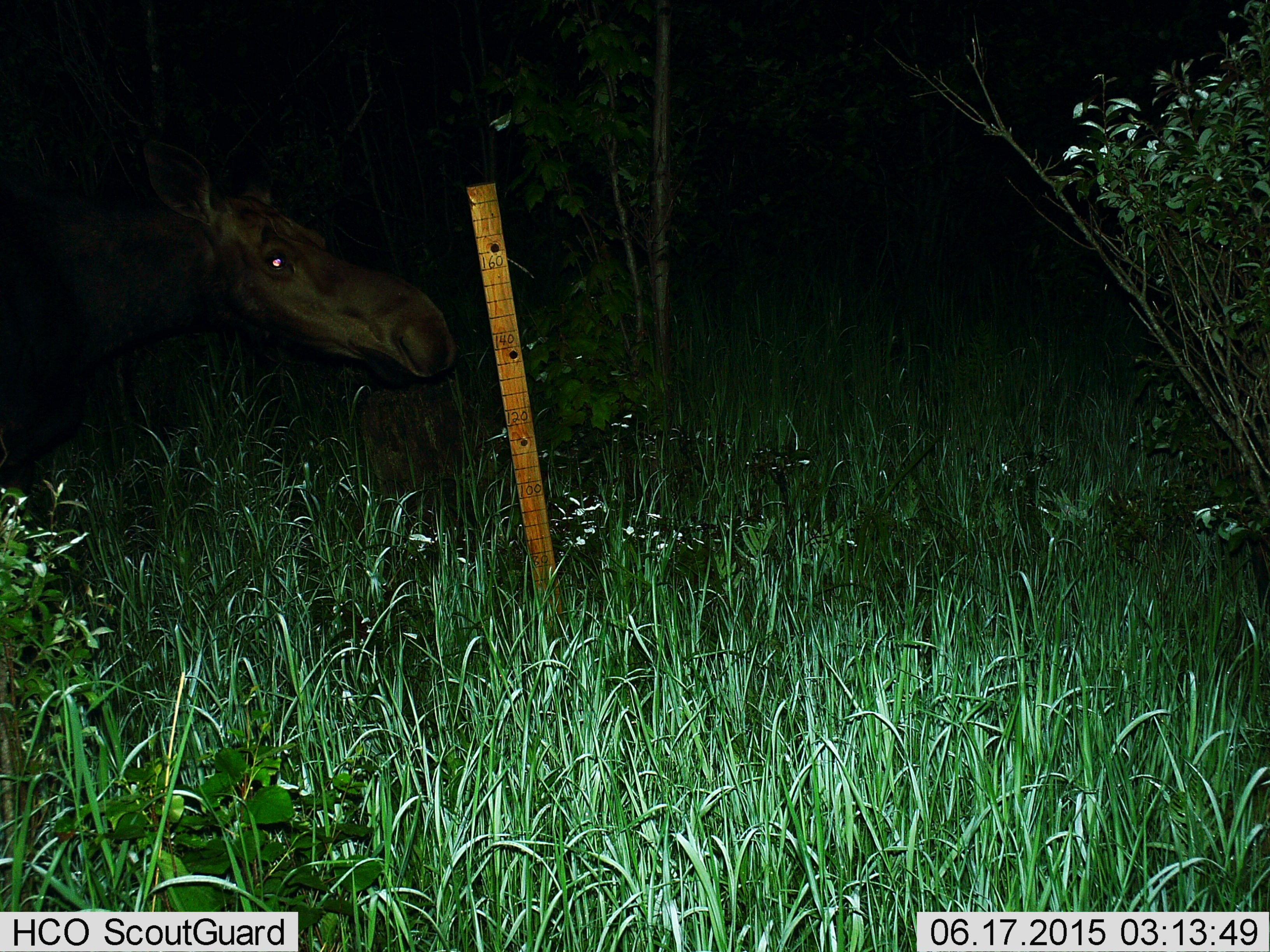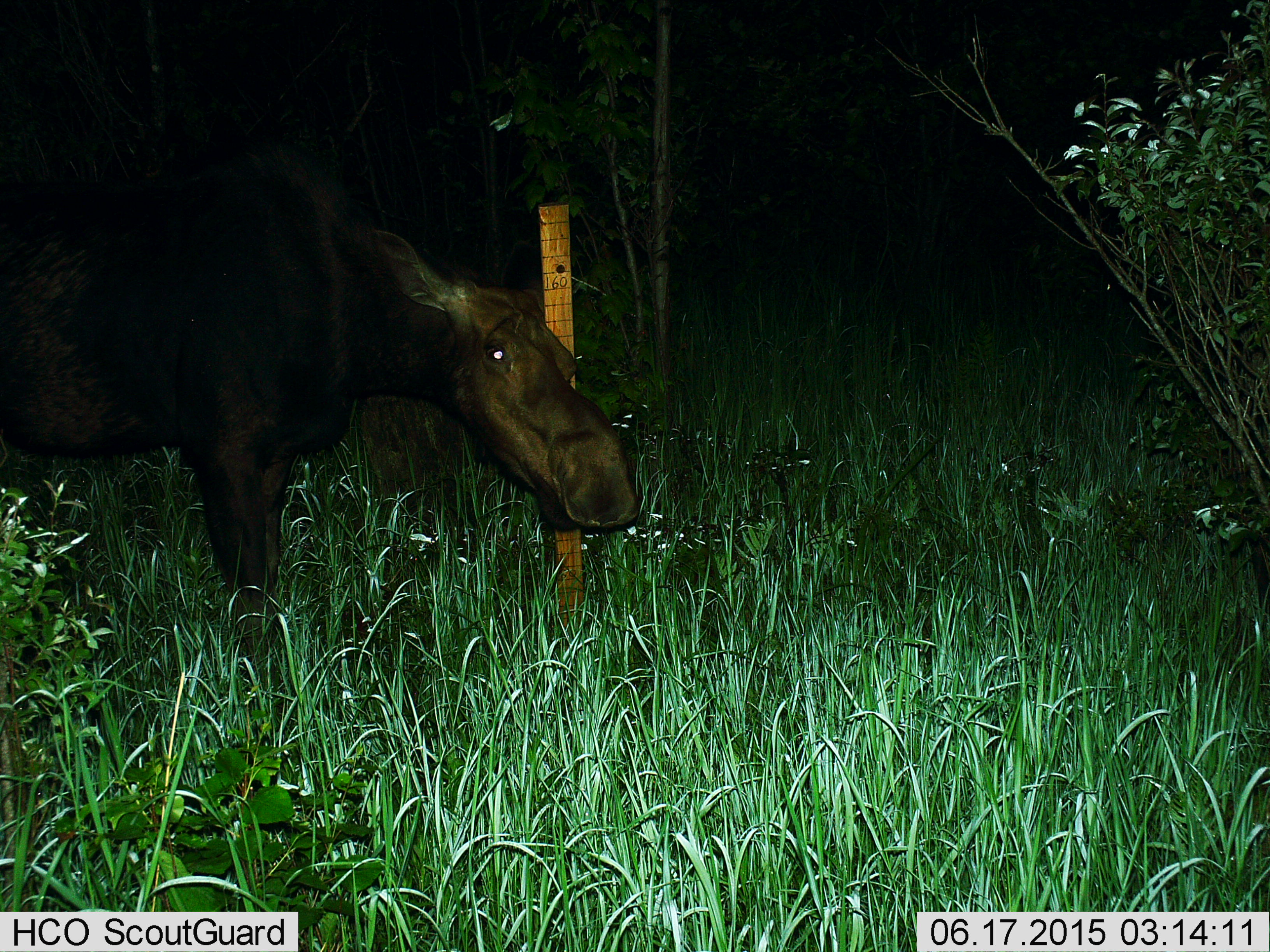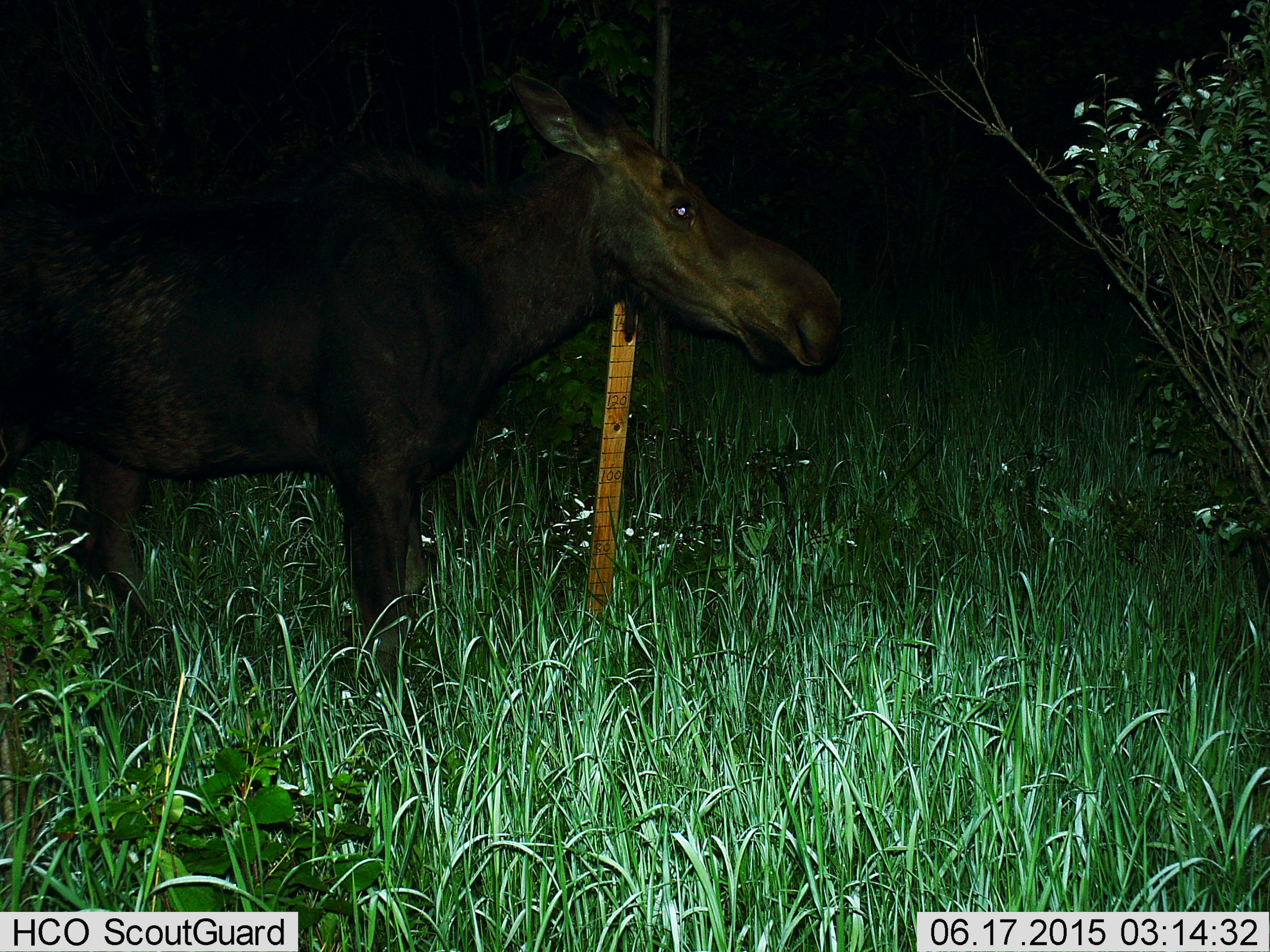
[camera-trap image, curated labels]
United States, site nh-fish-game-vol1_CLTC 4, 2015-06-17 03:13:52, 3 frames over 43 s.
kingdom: Animalia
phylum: Chordata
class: Mammalia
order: Artiodactyla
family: Cervidae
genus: Alces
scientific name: Alces alces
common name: moose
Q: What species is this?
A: Moose (Alces alces).